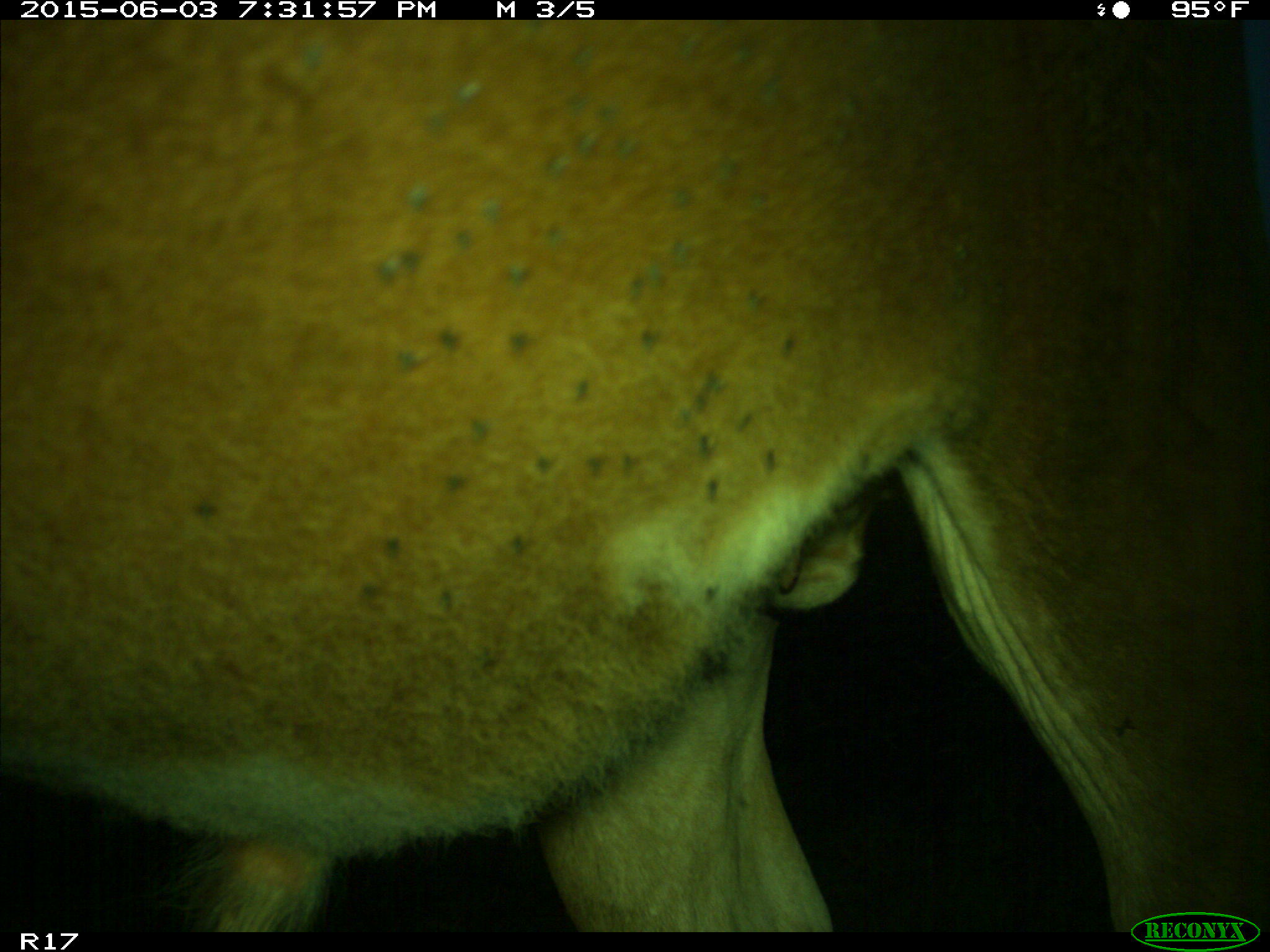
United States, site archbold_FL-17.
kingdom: Animalia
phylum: Chordata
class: Mammalia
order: Artiodactyla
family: Bovidae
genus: Bos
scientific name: Bos taurus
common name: domestic cow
Bos taurus (domestic cow).